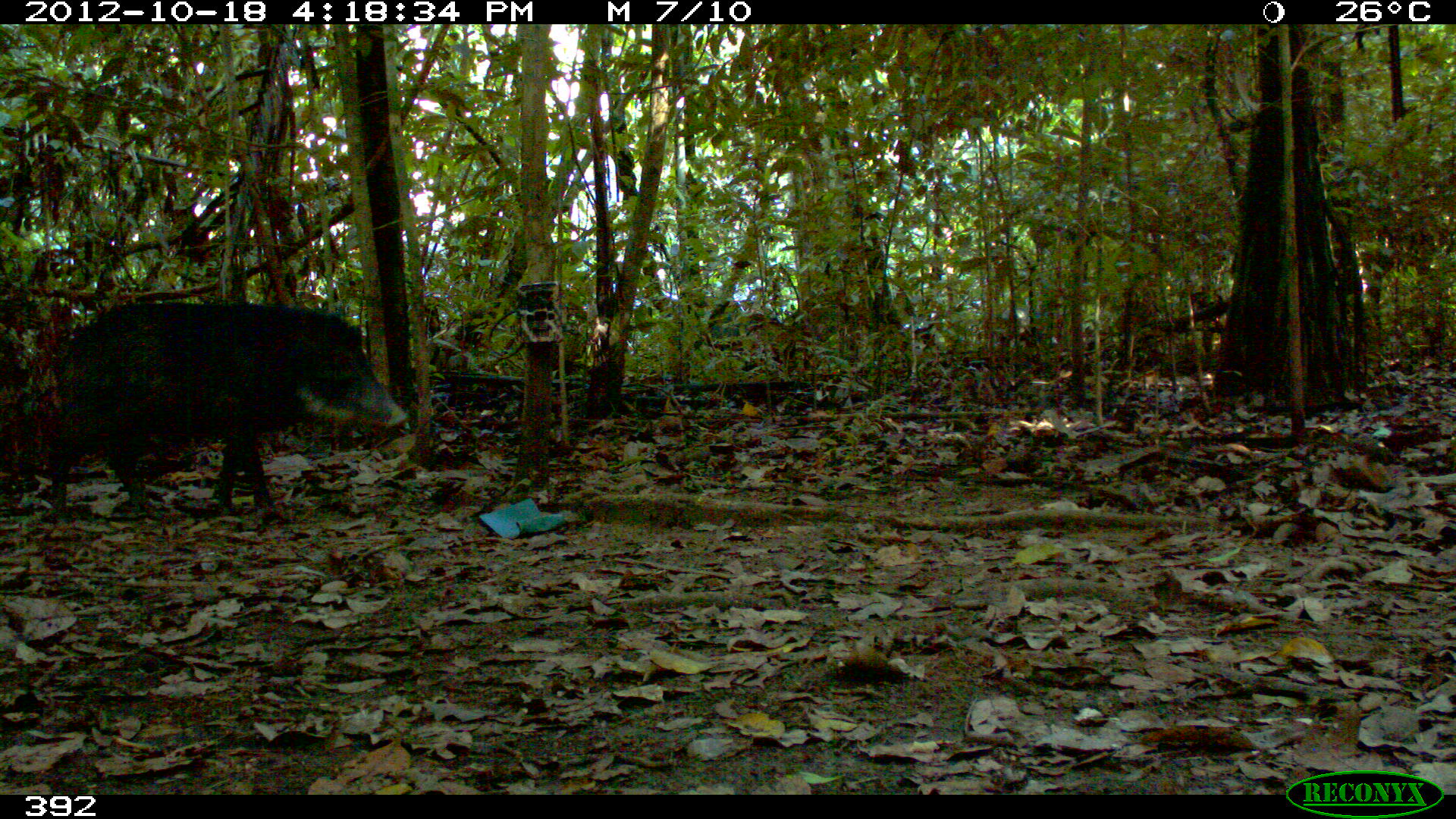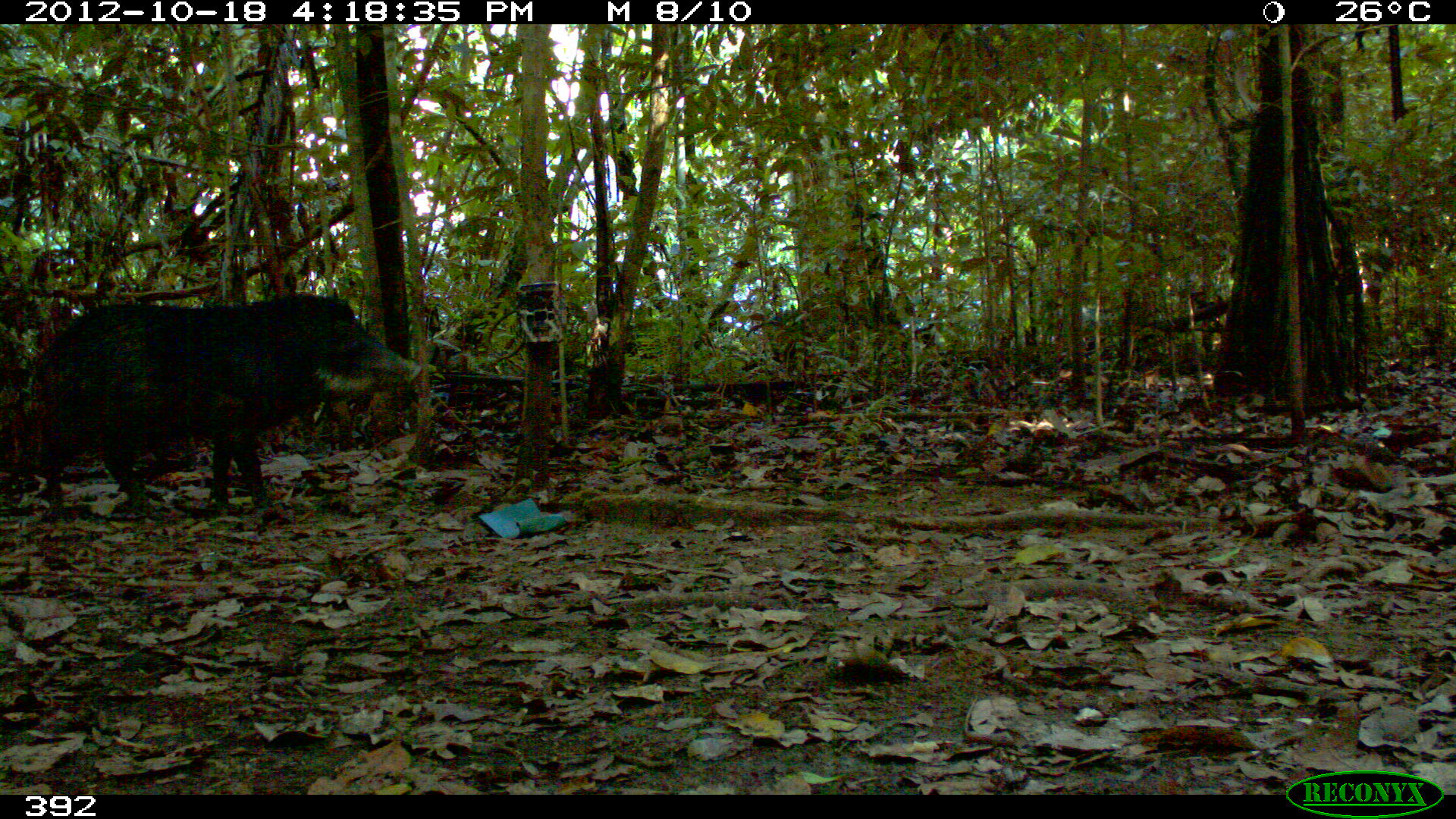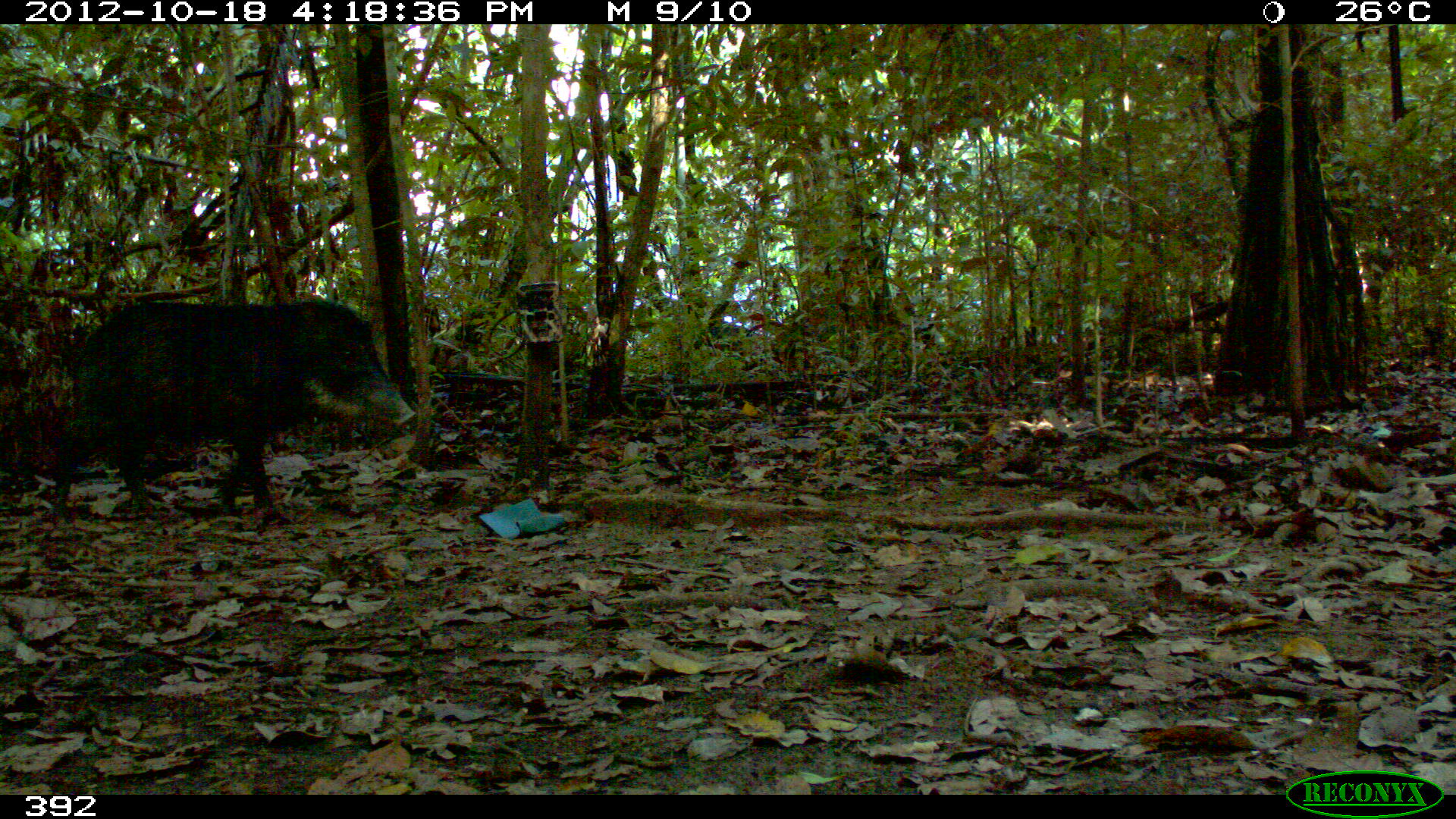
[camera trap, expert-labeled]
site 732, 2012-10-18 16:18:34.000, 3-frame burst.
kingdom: Animalia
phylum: Chordata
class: Mammalia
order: Artiodactyla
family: Tayassuidae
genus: Tayassu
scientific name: Tayassu pecari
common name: white-lipped peccary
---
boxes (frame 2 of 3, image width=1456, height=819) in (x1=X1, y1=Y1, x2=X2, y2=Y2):
tayassu pecari: (x1=23, y1=292, x2=427, y2=522)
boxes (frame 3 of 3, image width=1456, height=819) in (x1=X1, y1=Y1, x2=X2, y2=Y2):
tayassu pecari: (x1=40, y1=296, x2=419, y2=522)